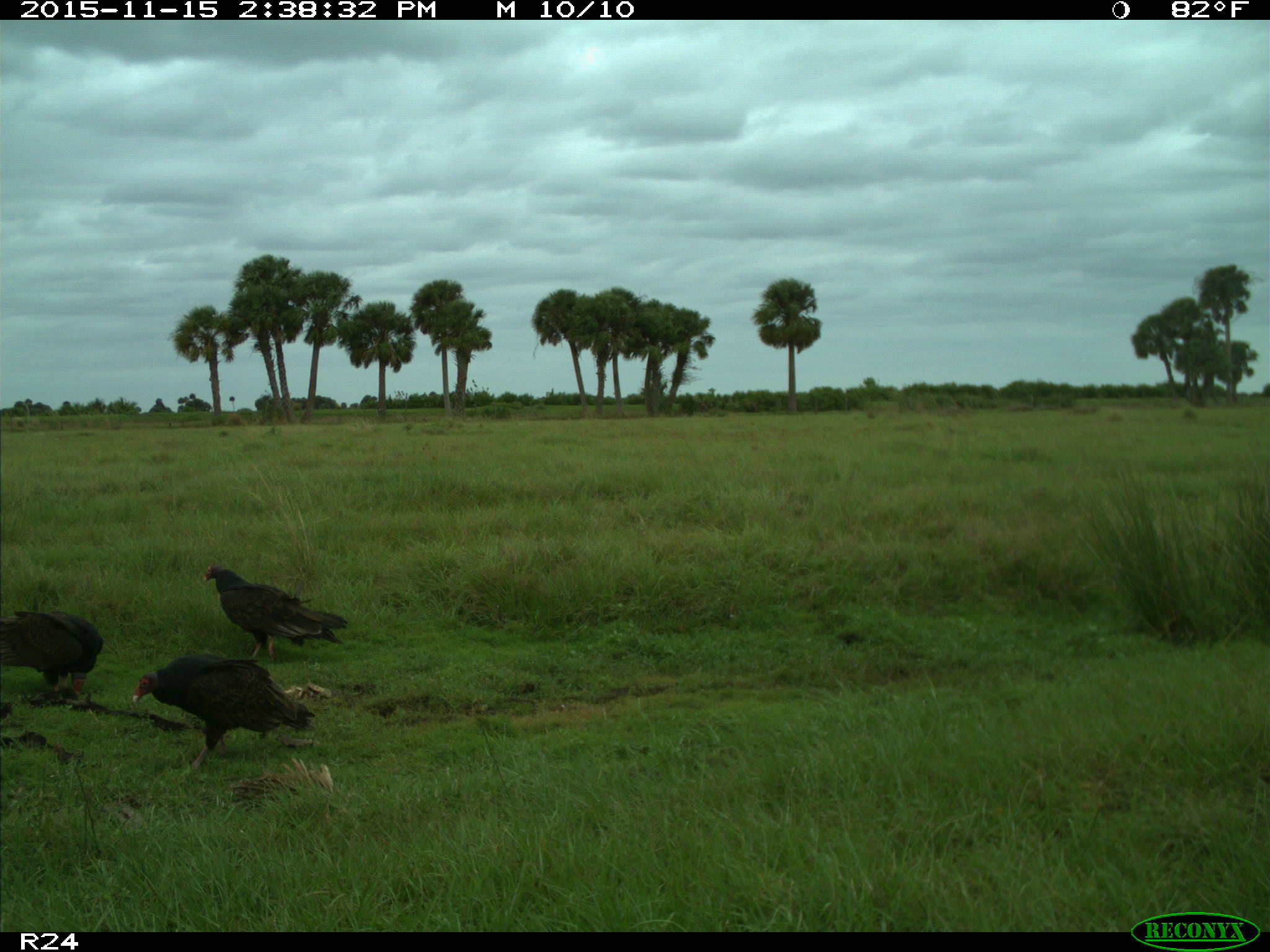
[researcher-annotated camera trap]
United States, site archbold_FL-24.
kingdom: Animalia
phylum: Chordata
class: Aves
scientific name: Aves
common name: birds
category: unidentified bird